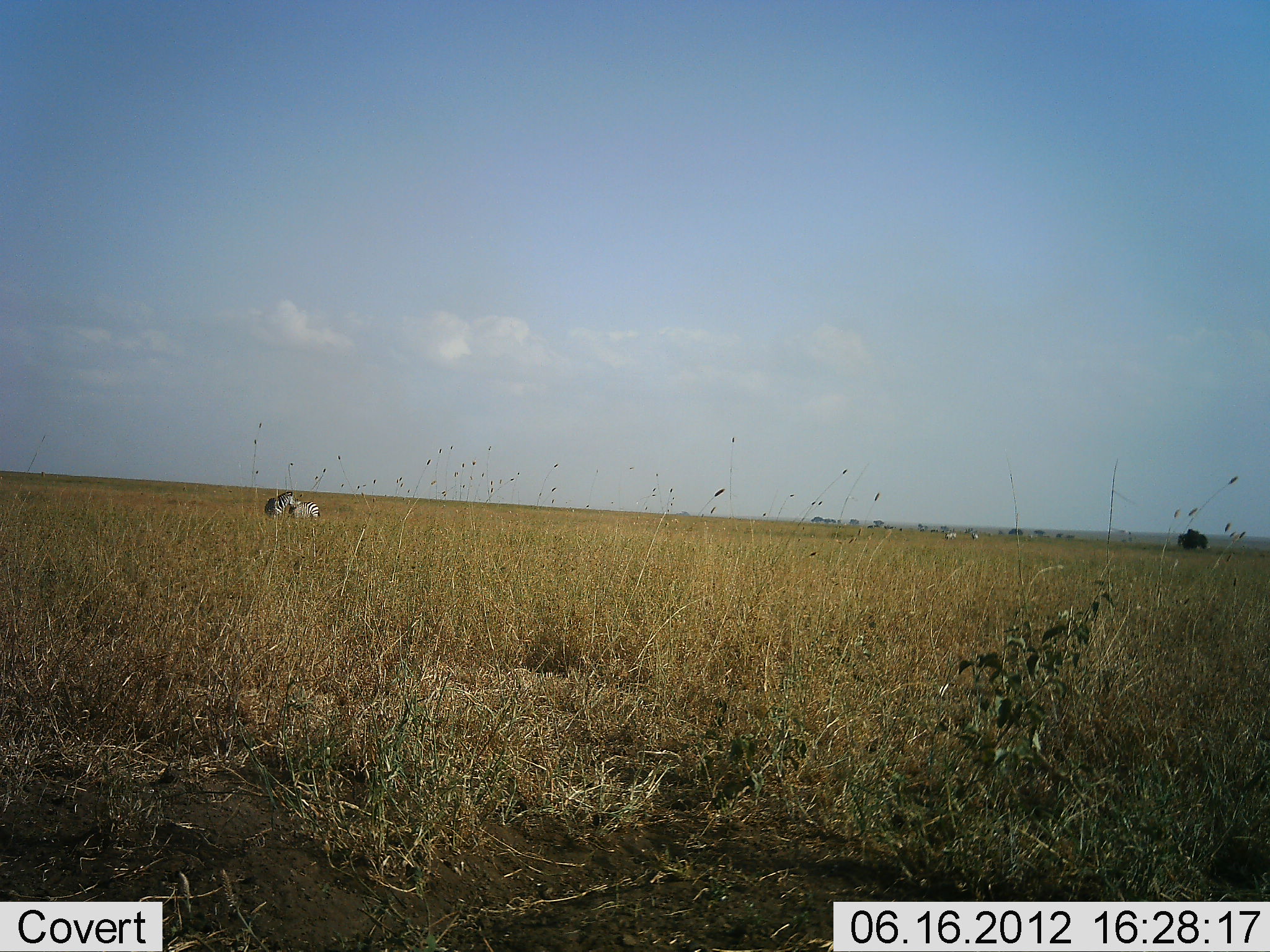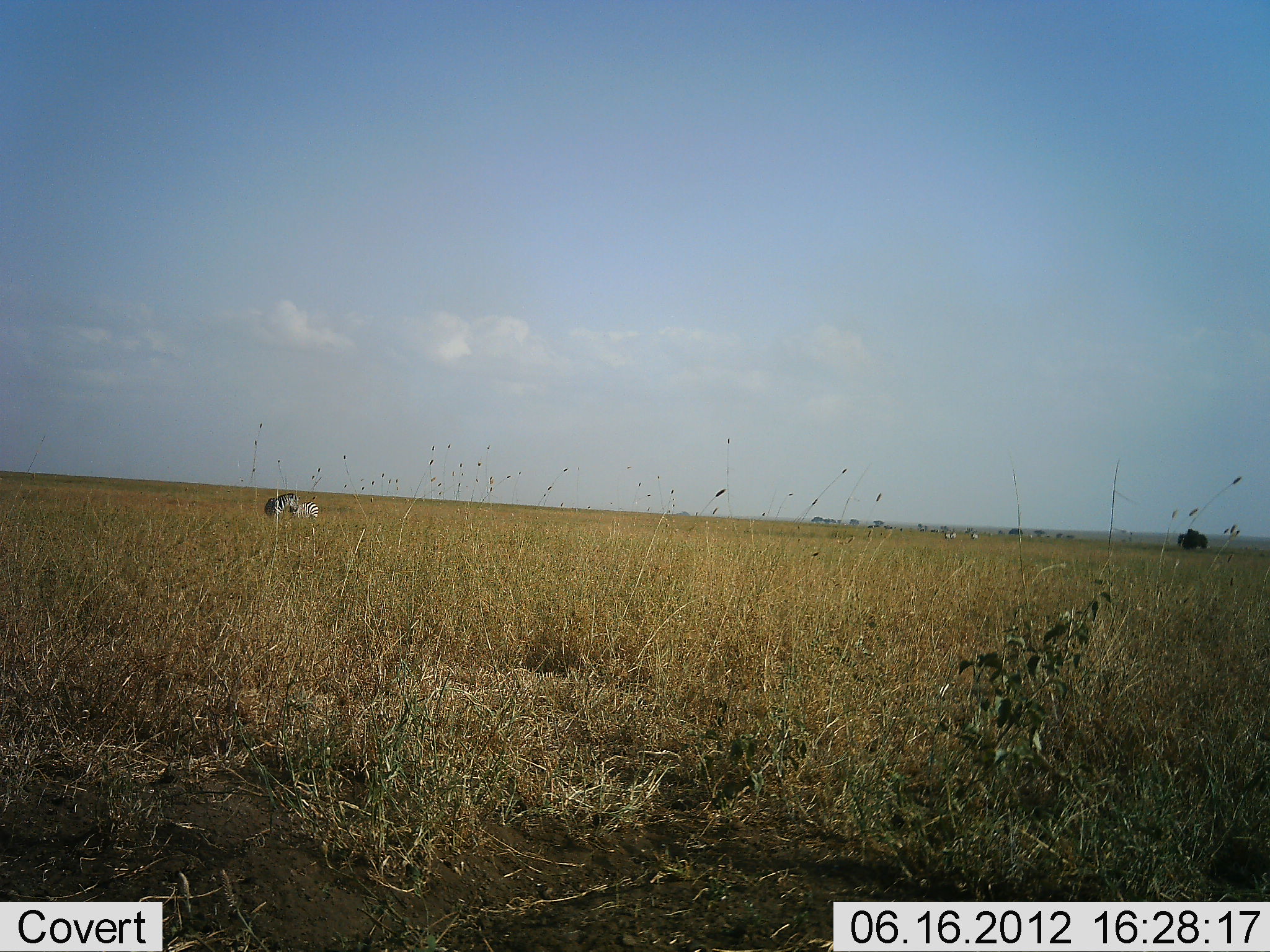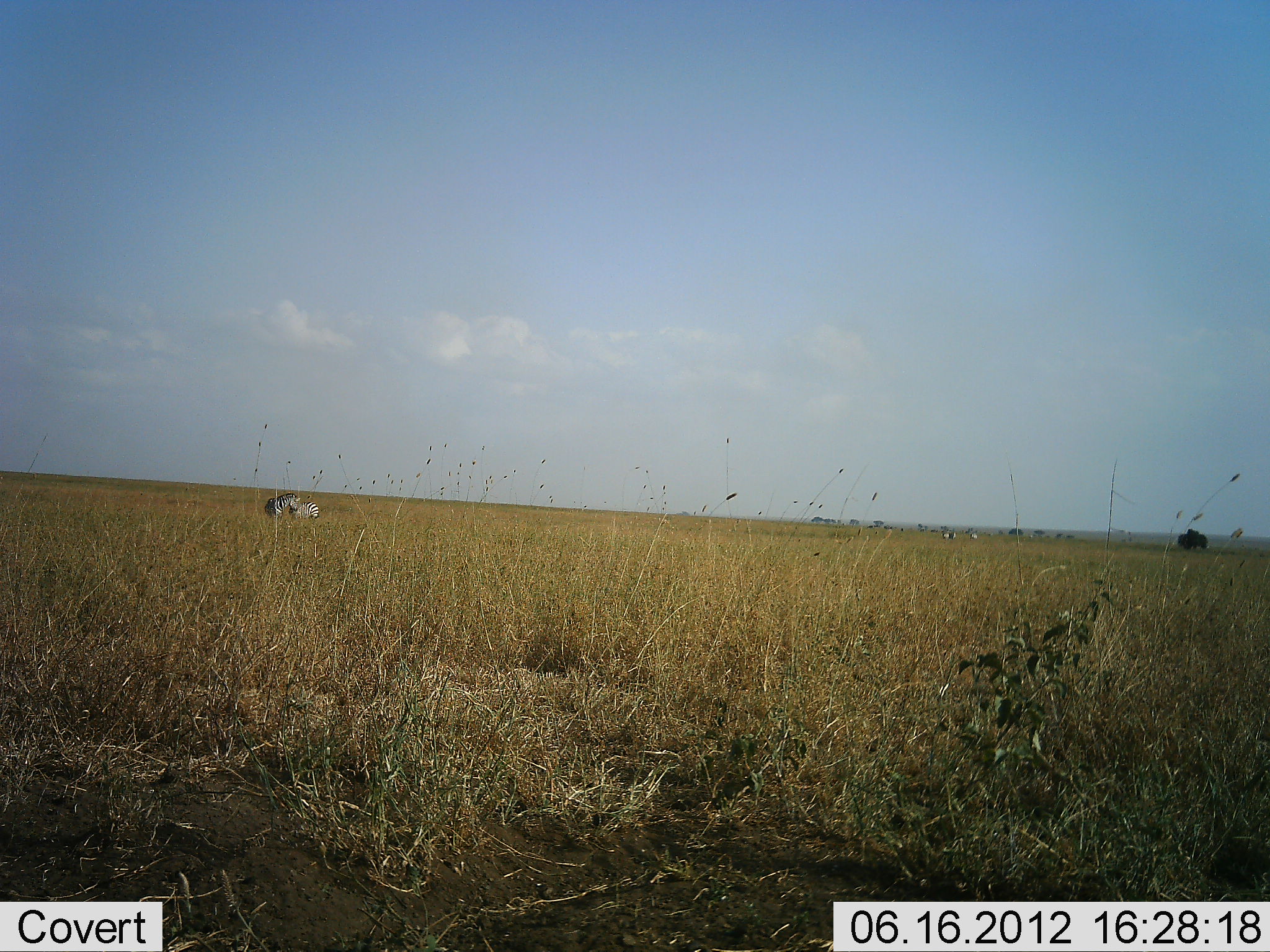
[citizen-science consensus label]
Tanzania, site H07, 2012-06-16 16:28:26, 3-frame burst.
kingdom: Animalia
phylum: Chordata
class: Mammalia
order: Perissodactyla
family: Equidae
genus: Equus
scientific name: Equus quagga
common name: plains zebra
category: zebra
Zebra (plains zebra) (Equus quagga), count 2. Behavior (volunteer vote fractions): standing 100%, resting 0%, moving 20%, interacting 0%. Young present (vote fraction): 0%. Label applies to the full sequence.